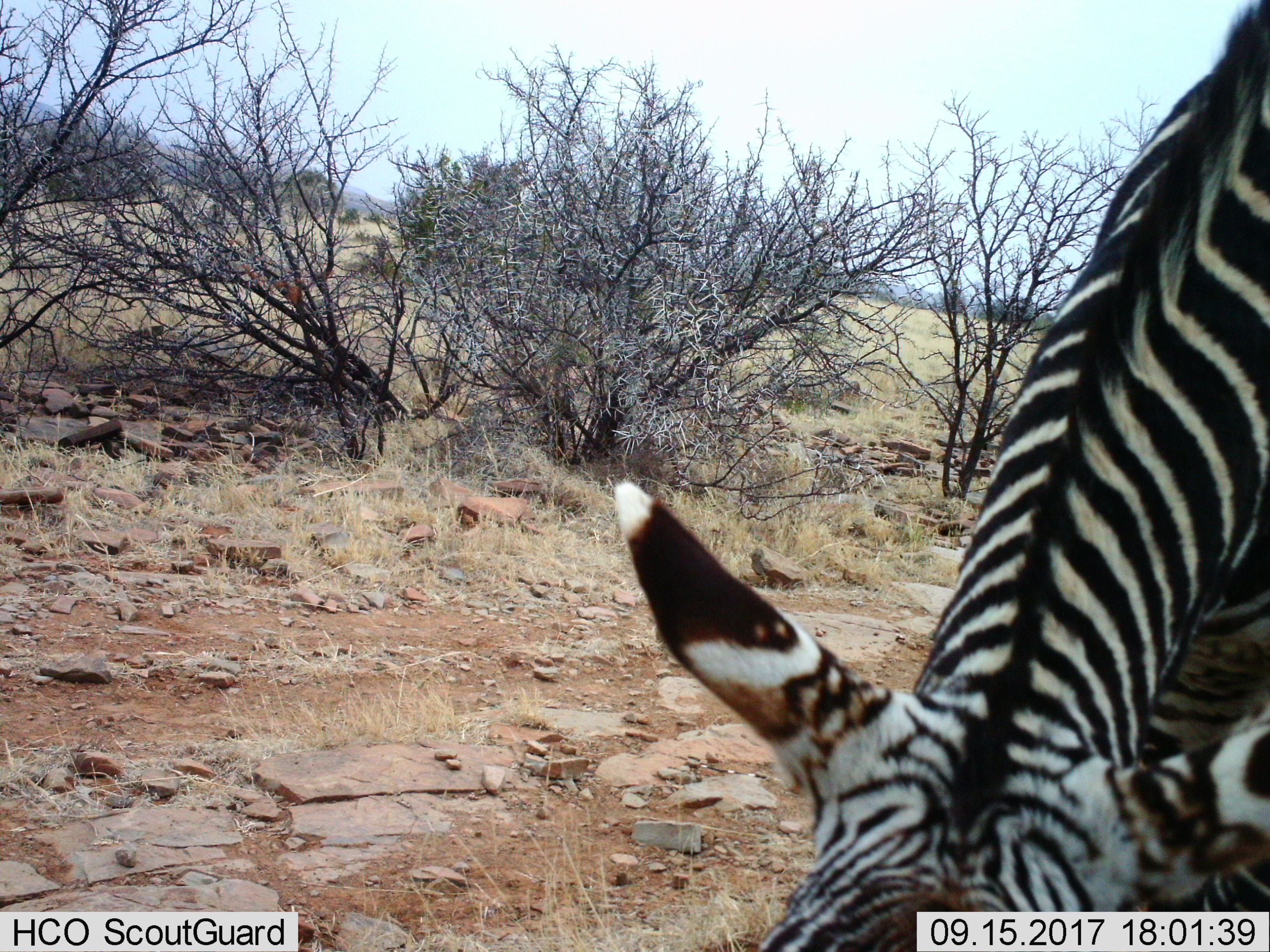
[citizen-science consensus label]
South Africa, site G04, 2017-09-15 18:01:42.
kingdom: Animalia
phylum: Chordata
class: Mammalia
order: Perissodactyla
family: Equidae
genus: Equus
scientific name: Equus zebra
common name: mountain zebra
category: zebramountain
Zebramountain (mountain zebra) (Equus zebra), count 1. Behavior (volunteer vote fractions): standing 11%, resting 0%, moving 11%, interacting 0%. Young present (vote fraction): 0%. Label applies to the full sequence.